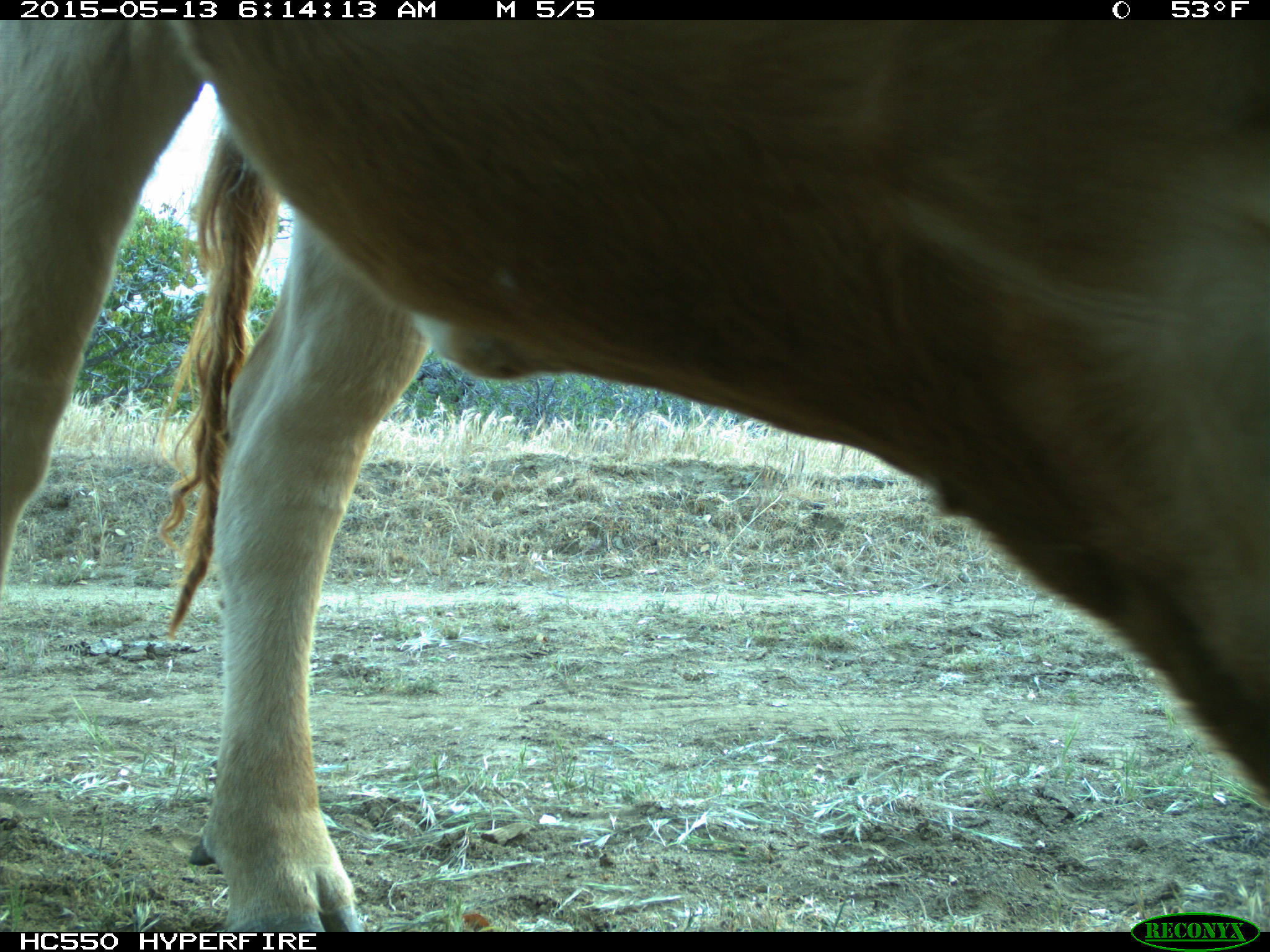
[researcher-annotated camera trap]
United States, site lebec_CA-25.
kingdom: Animalia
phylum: Chordata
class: Mammalia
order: Artiodactyla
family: Bovidae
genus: Bos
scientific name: Bos taurus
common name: domestic cow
Bos taurus (domestic cow).